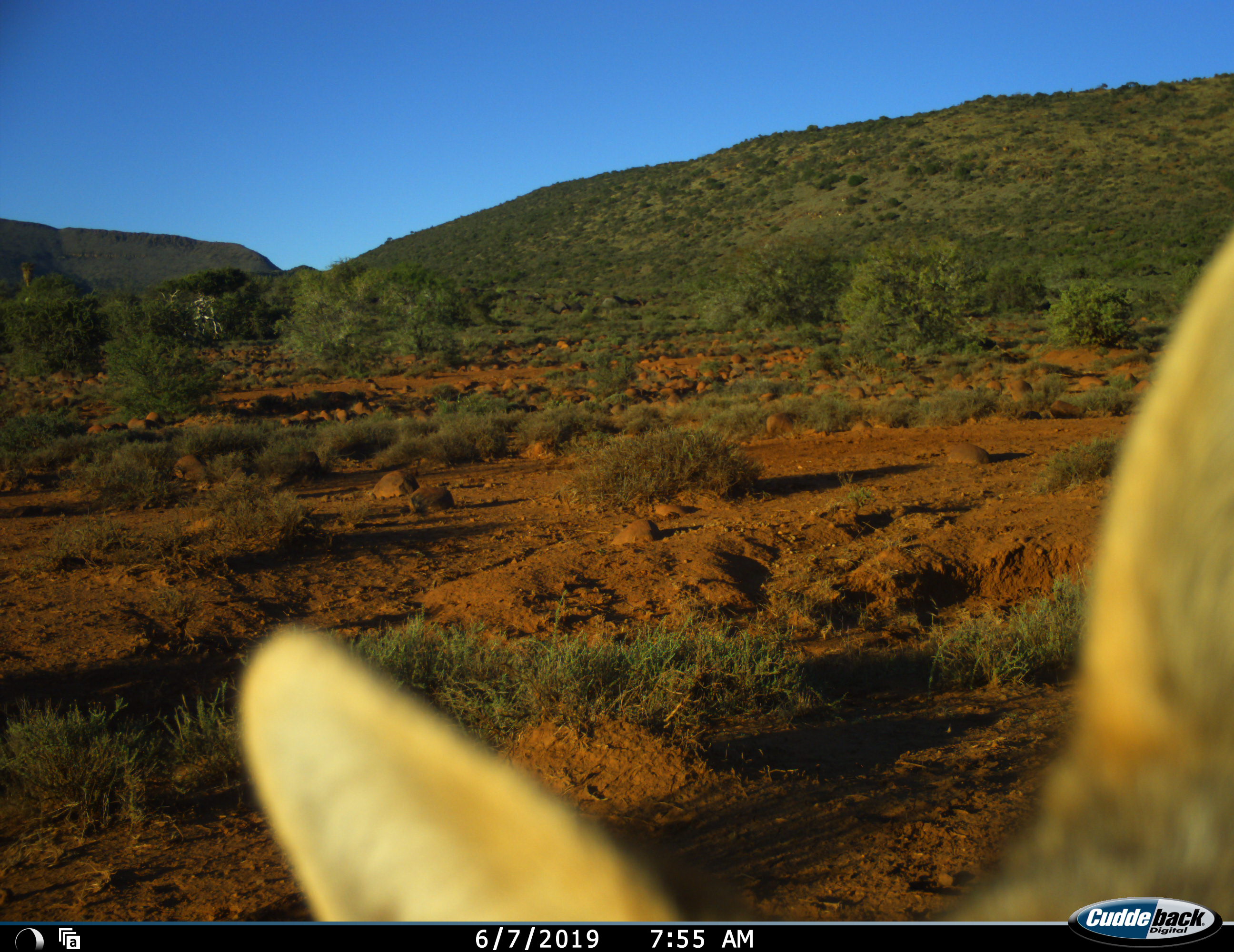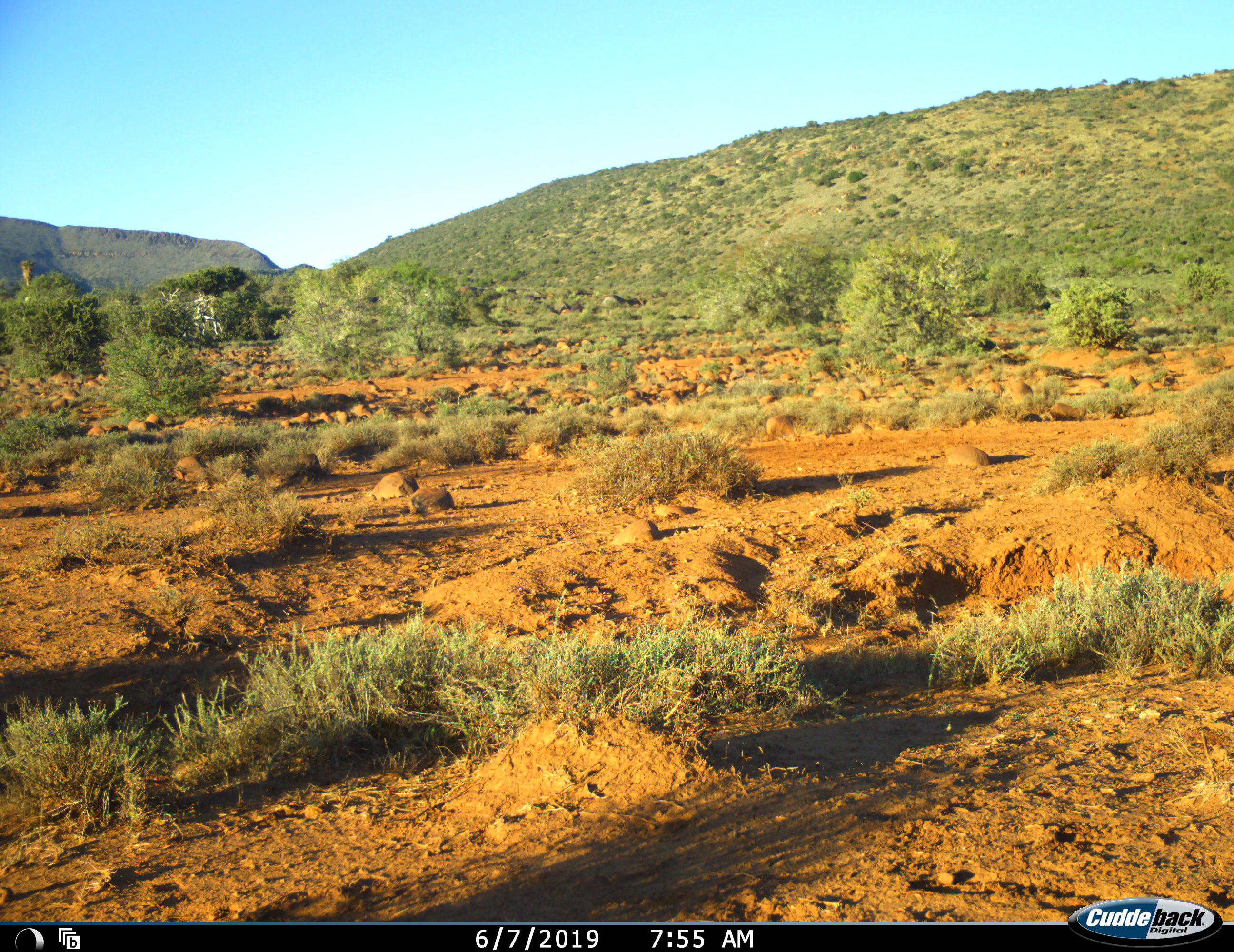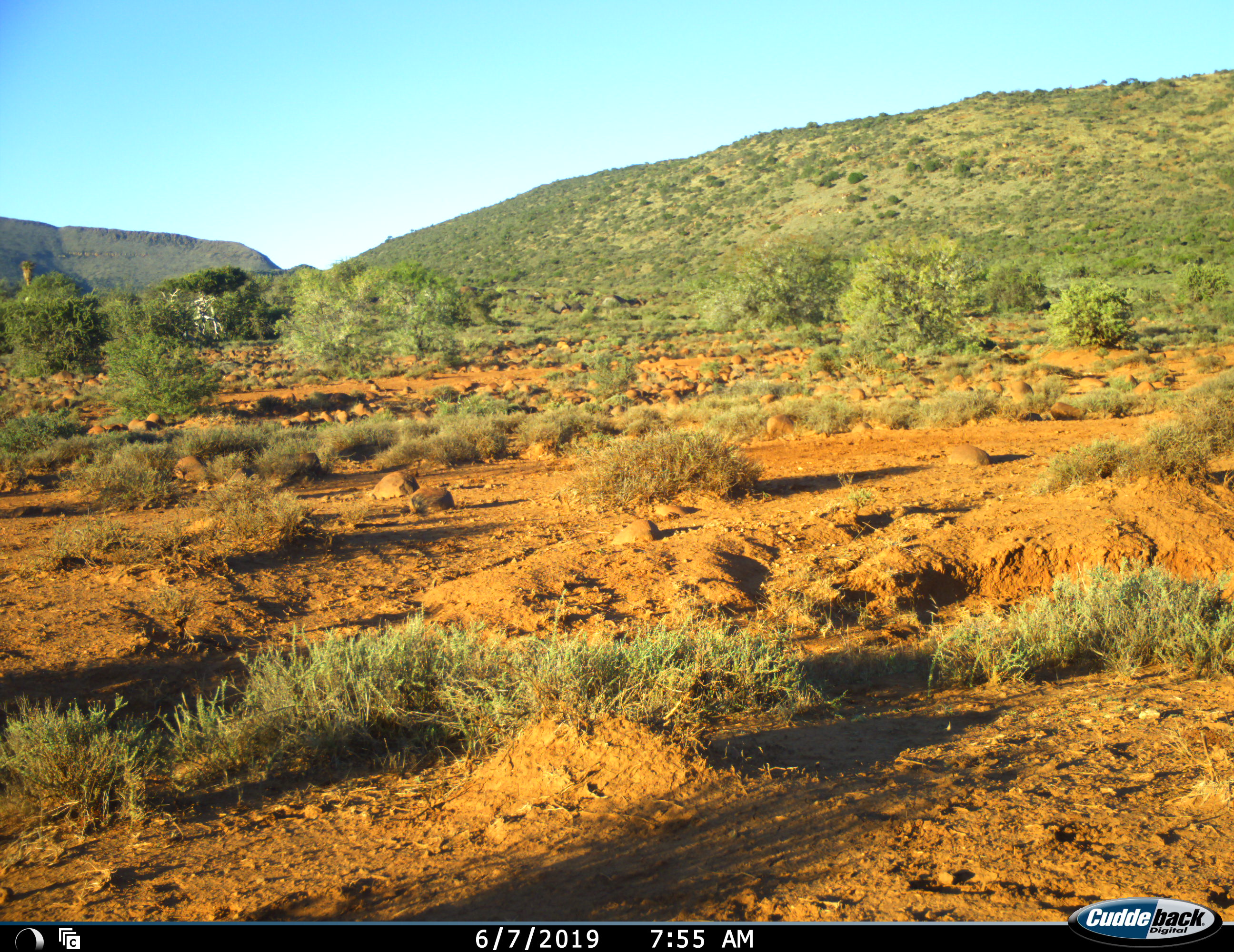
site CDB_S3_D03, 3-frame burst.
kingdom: Animalia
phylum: Chordata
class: Mammalia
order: Carnivora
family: Canidae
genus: Lupulella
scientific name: Lupulella mesomelas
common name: black-backed jackal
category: jackalblackbacked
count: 1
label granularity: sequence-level